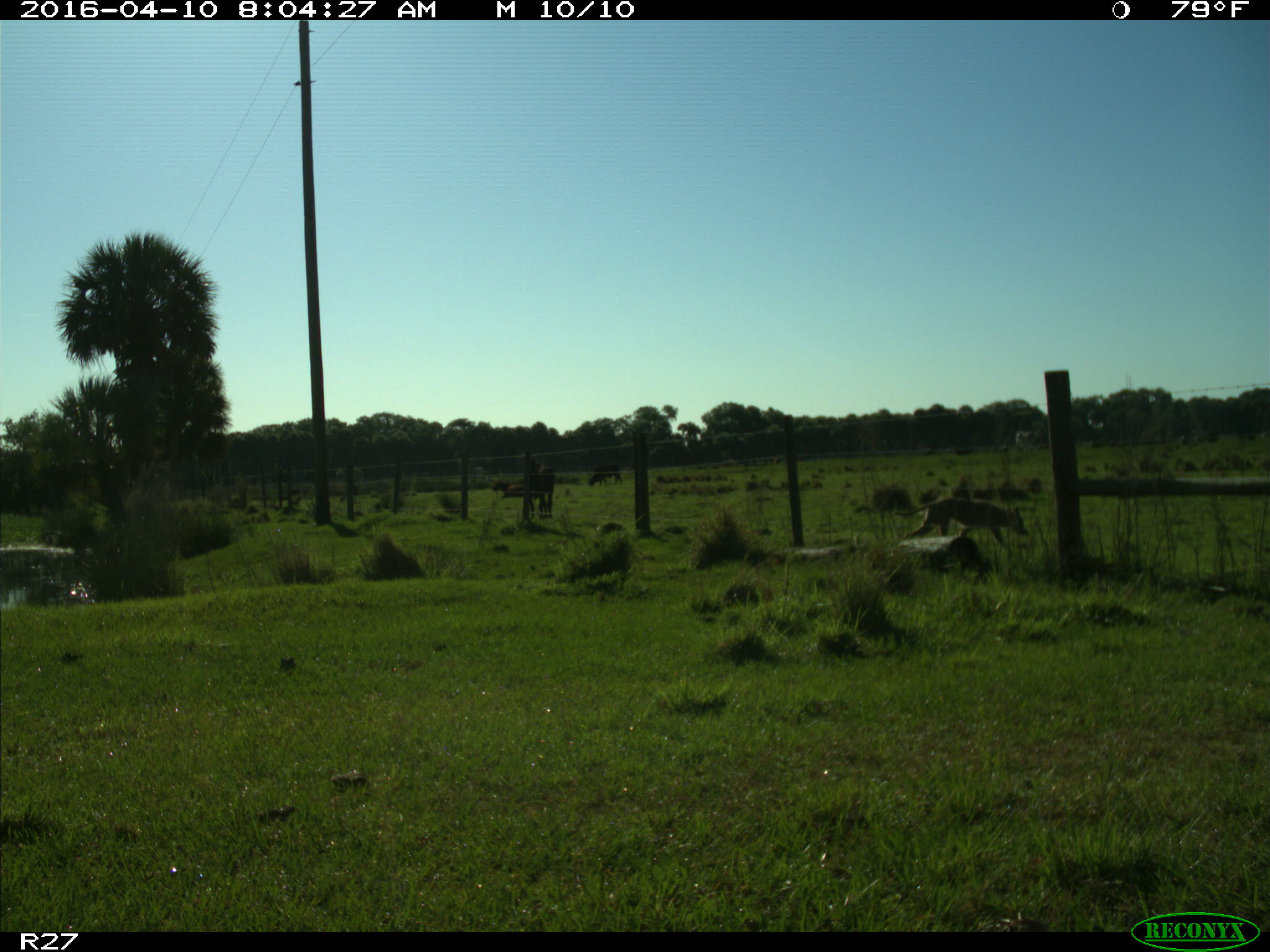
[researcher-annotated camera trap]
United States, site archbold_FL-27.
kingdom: Animalia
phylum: Chordata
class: Mammalia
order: Carnivora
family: Canidae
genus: Canis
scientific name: Canis latrans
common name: coyote